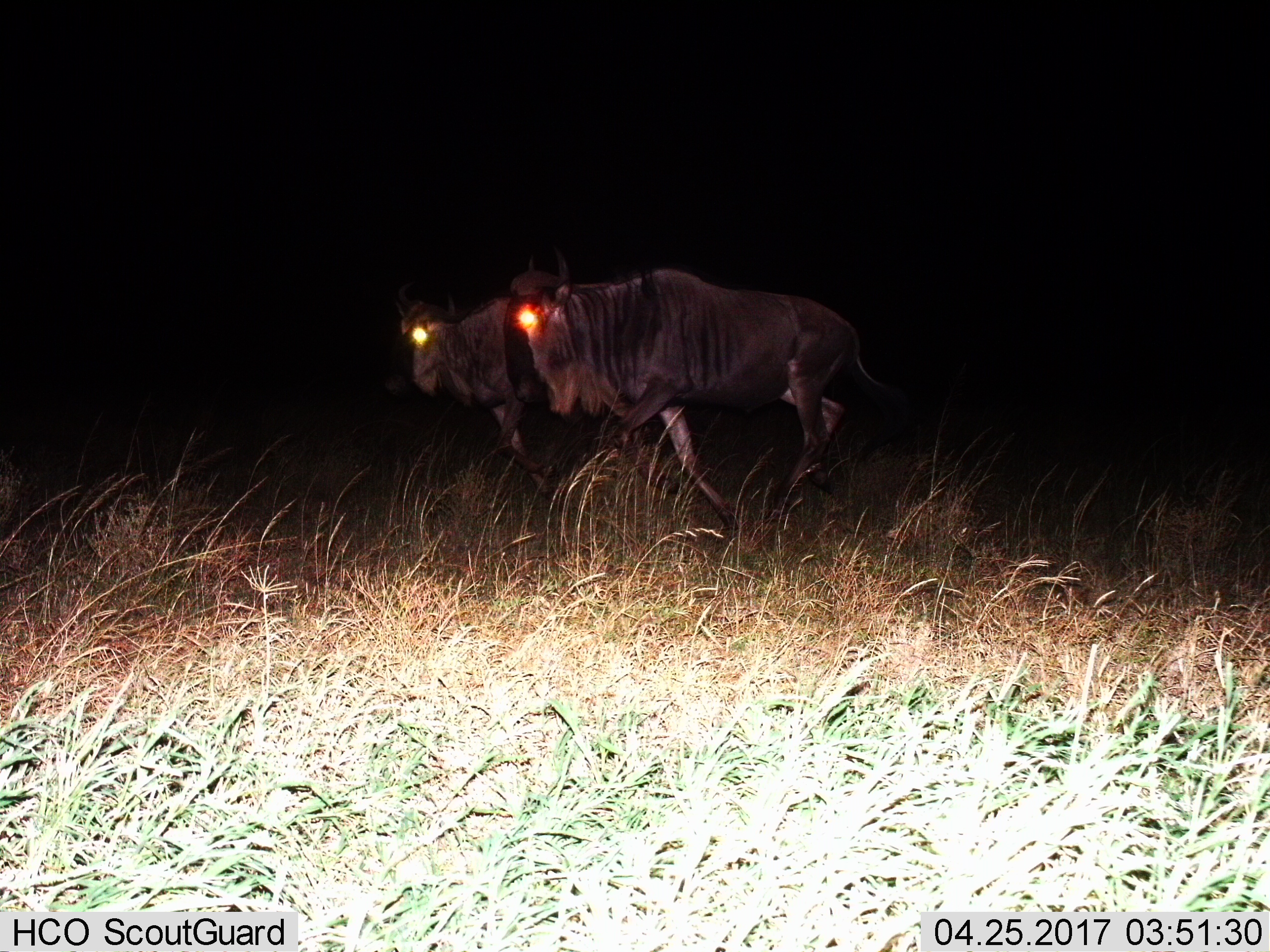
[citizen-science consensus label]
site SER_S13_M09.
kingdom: Animalia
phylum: Chordata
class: Mammalia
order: Artiodactyla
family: Bovidae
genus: Connochaetes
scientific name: Connochaetes taurinus taurinus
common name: blue wildebeest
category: wildebeestblue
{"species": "wildebeestblue (blue wildebeest) (Connochaetes taurinus taurinus)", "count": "2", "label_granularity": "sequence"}